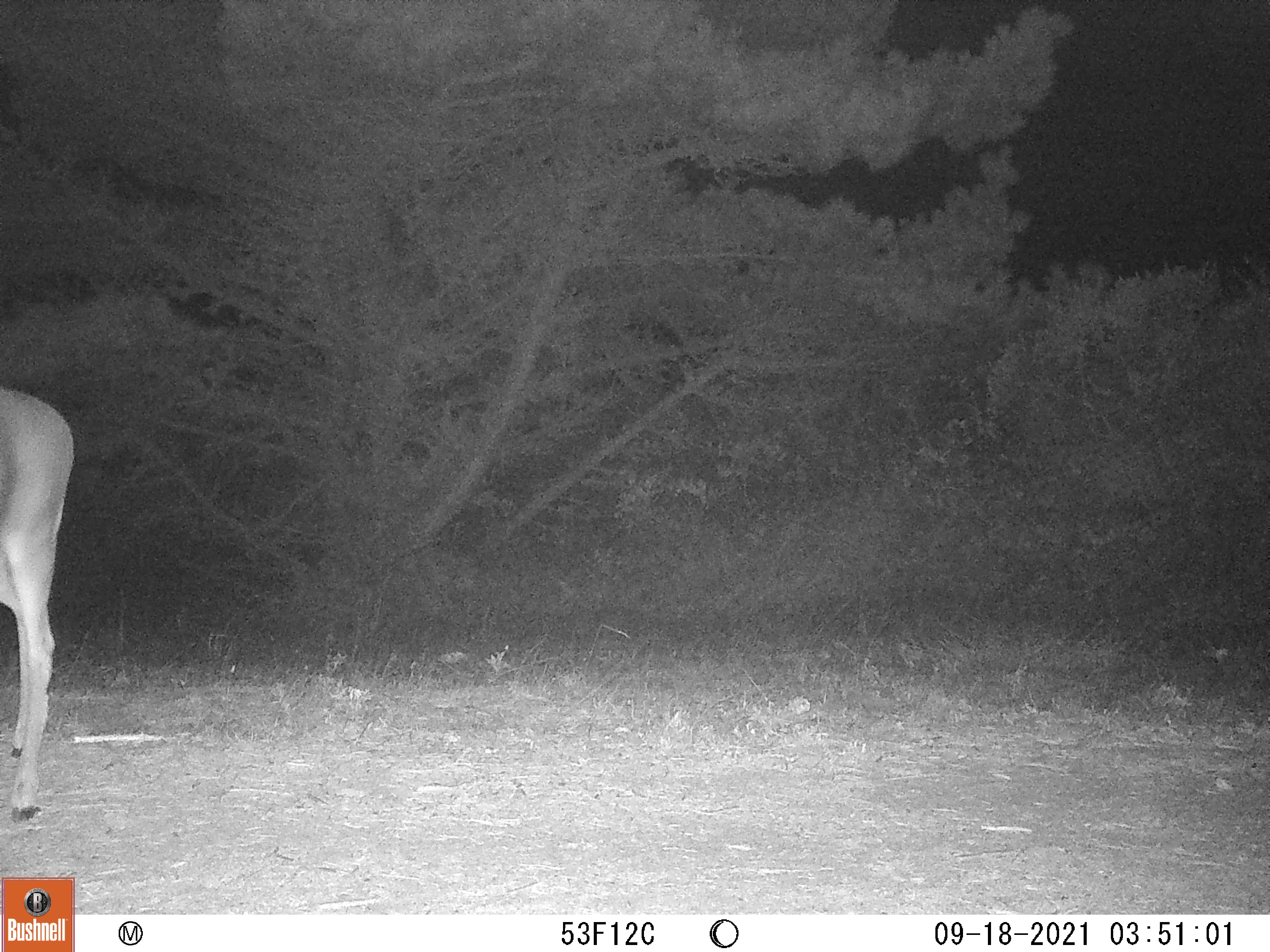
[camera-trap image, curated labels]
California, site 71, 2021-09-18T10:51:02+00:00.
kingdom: Animalia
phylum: Chordata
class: Mammalia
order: Artiodactyla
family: Cervidae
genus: Odocoileus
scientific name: Odocoileus hemionus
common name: mule deer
Mule deer (Odocoileus hemionus).